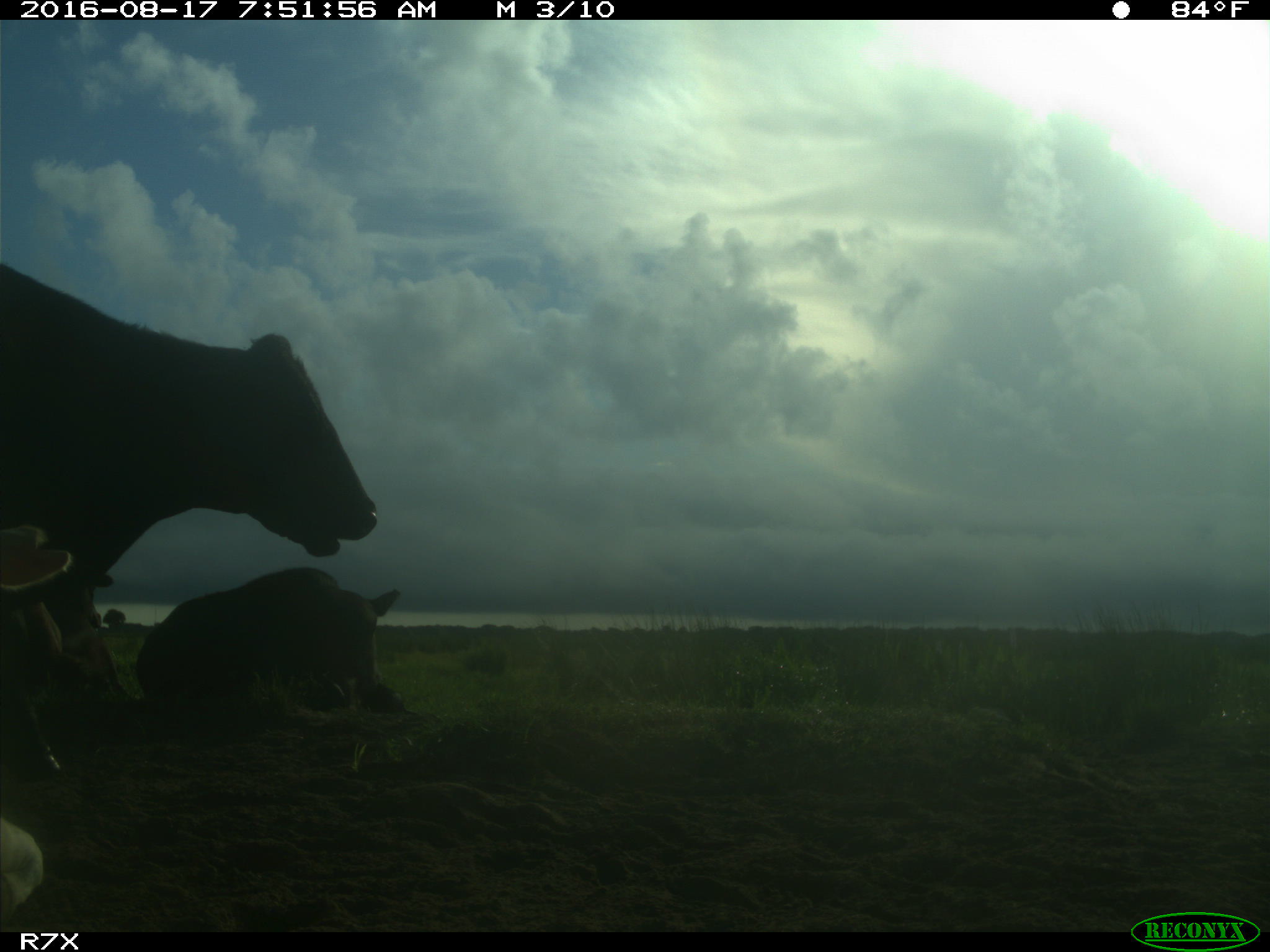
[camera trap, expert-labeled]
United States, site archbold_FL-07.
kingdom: Animalia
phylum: Chordata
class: Mammalia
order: Artiodactyla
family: Bovidae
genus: Bos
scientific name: Bos taurus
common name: domestic cow